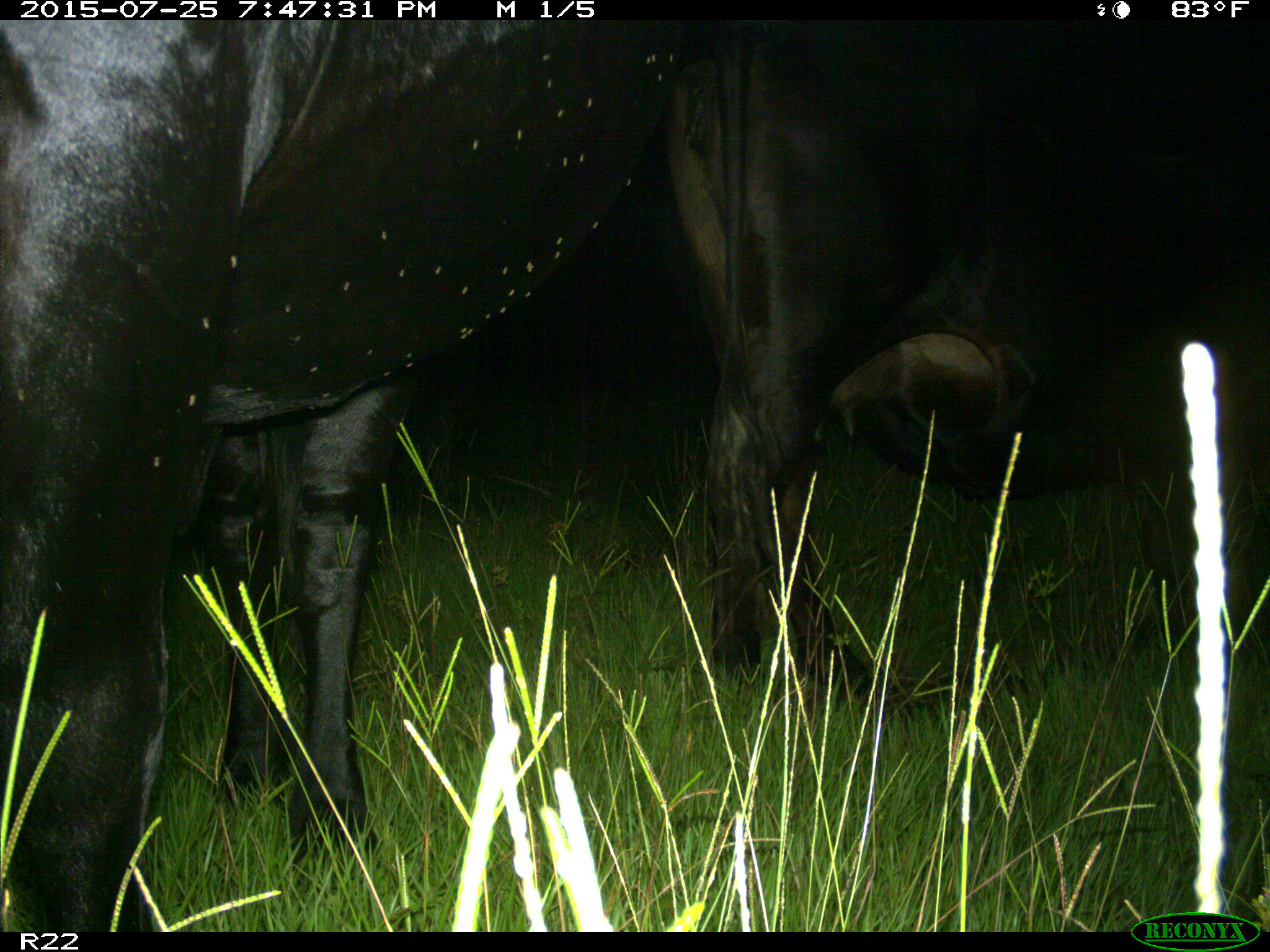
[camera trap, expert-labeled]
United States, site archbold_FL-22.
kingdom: Animalia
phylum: Chordata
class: Mammalia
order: Artiodactyla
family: Bovidae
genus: Bos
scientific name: Bos taurus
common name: domestic cow